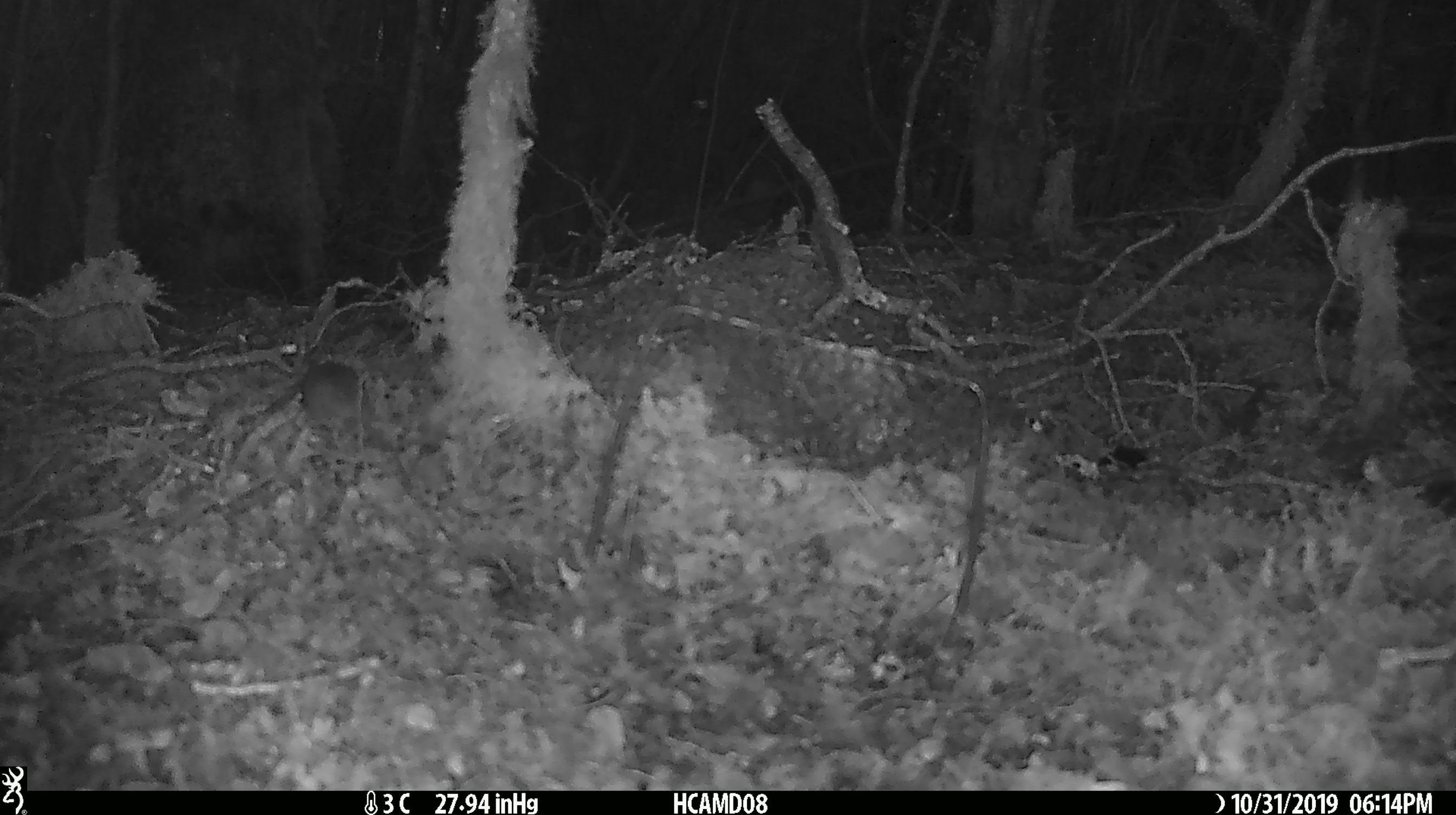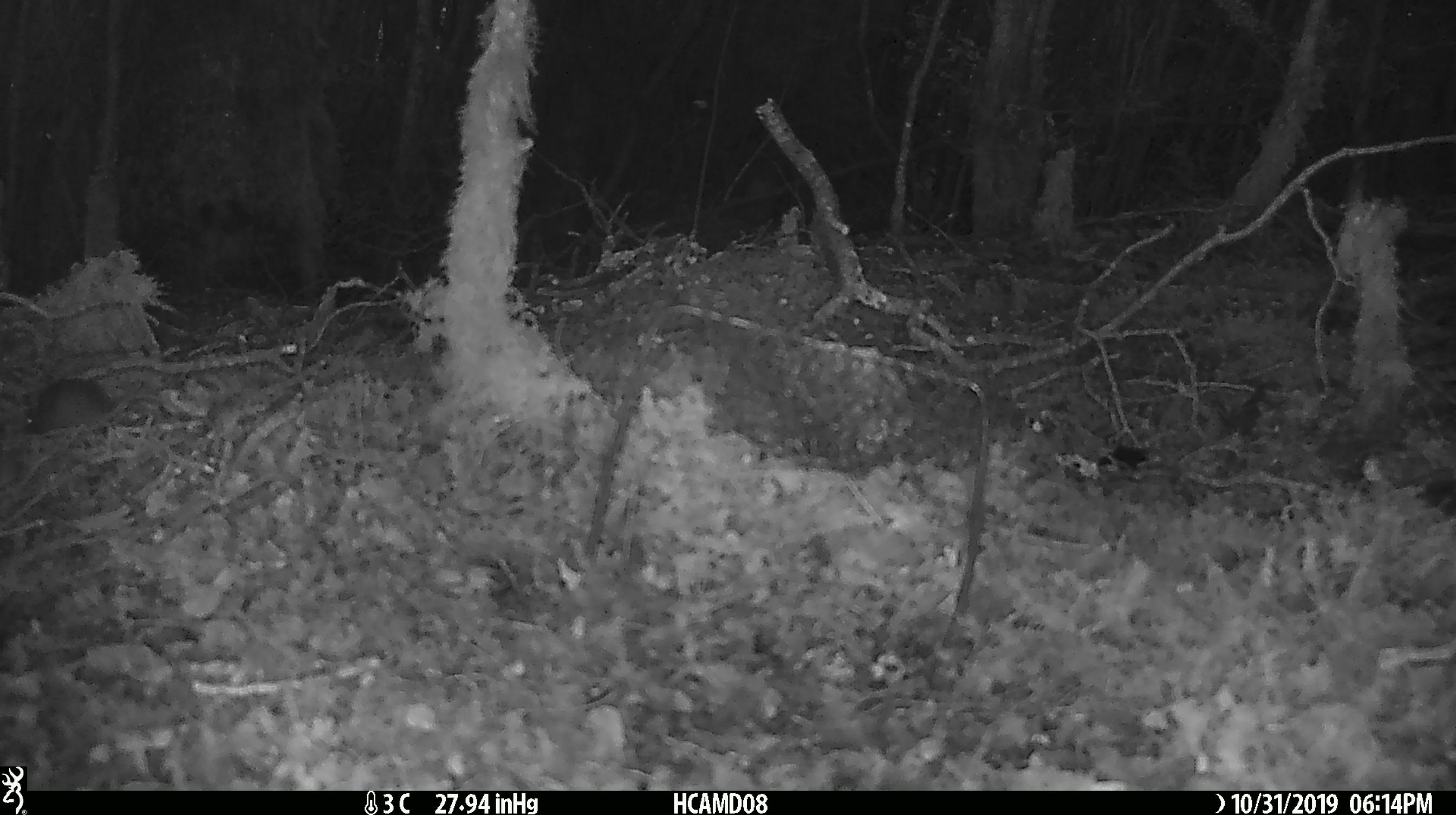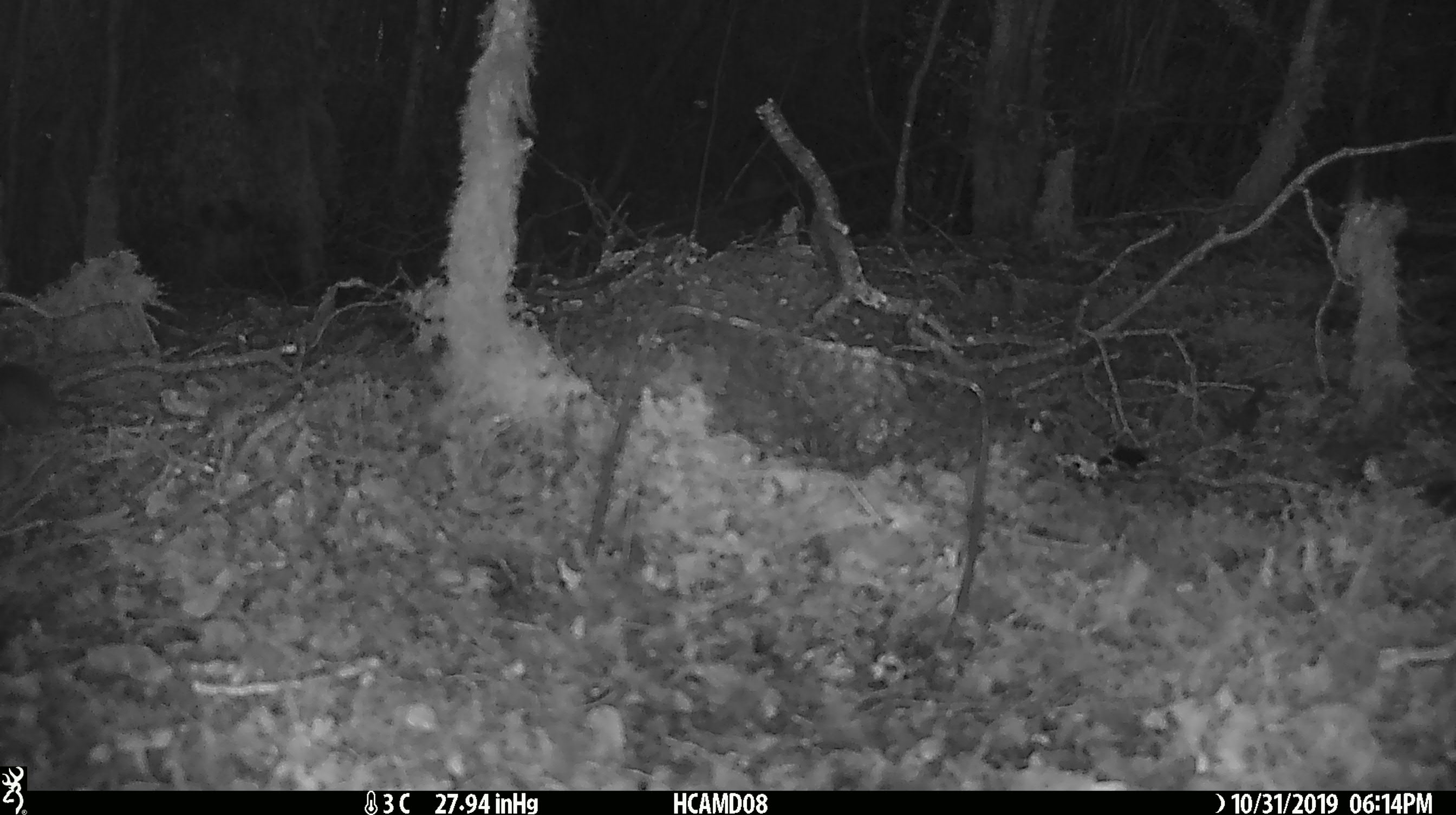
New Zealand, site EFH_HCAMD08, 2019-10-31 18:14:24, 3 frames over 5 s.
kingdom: Animalia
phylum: Chordata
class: Mammalia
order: Rodentia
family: Muridae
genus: Mus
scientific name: Mus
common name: mouse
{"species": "mouse (Mus)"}